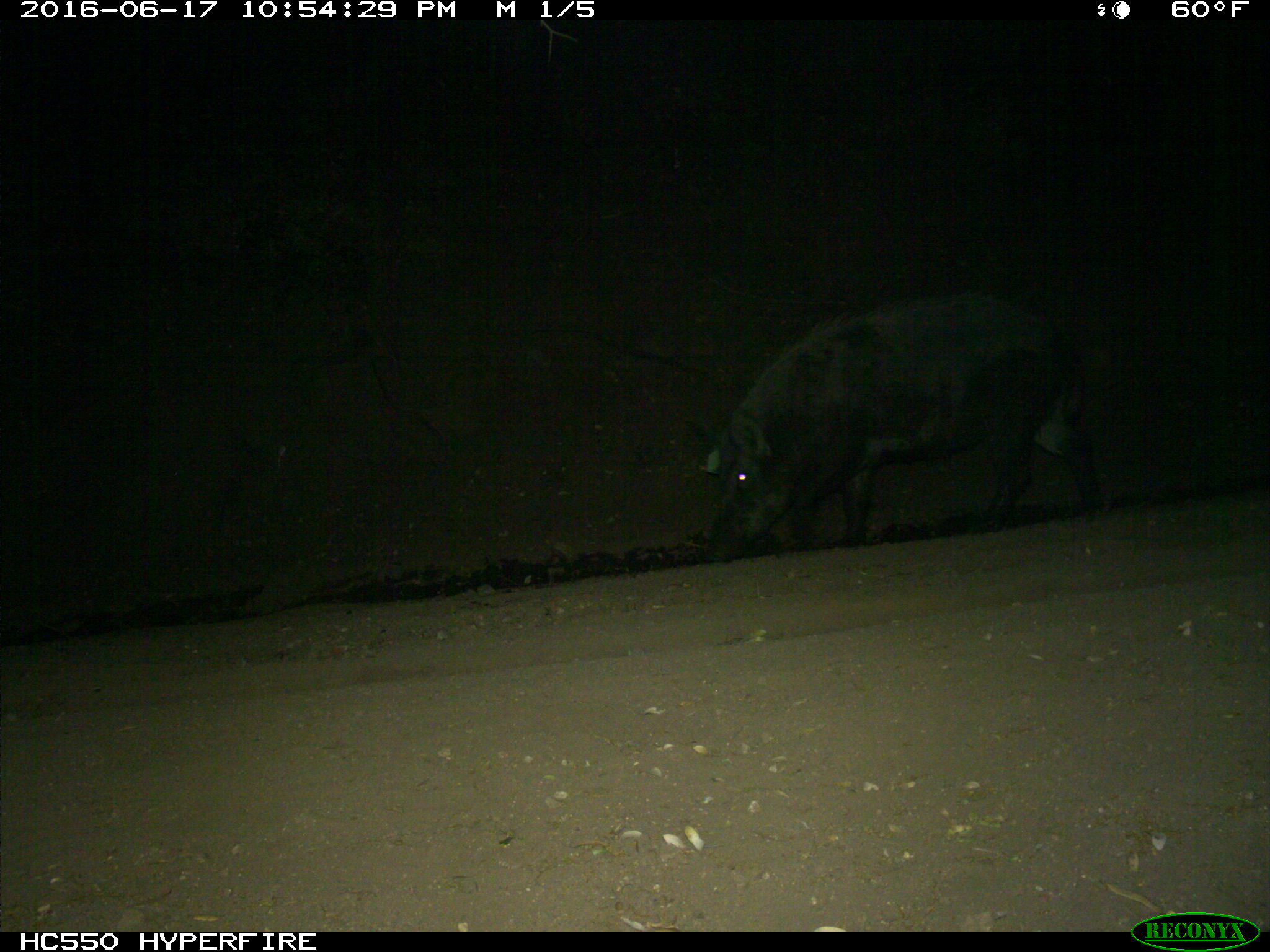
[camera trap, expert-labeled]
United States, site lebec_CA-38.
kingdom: Animalia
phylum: Chordata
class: Mammalia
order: Artiodactyla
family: Suidae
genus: Sus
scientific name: Sus scrofa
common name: wild boar